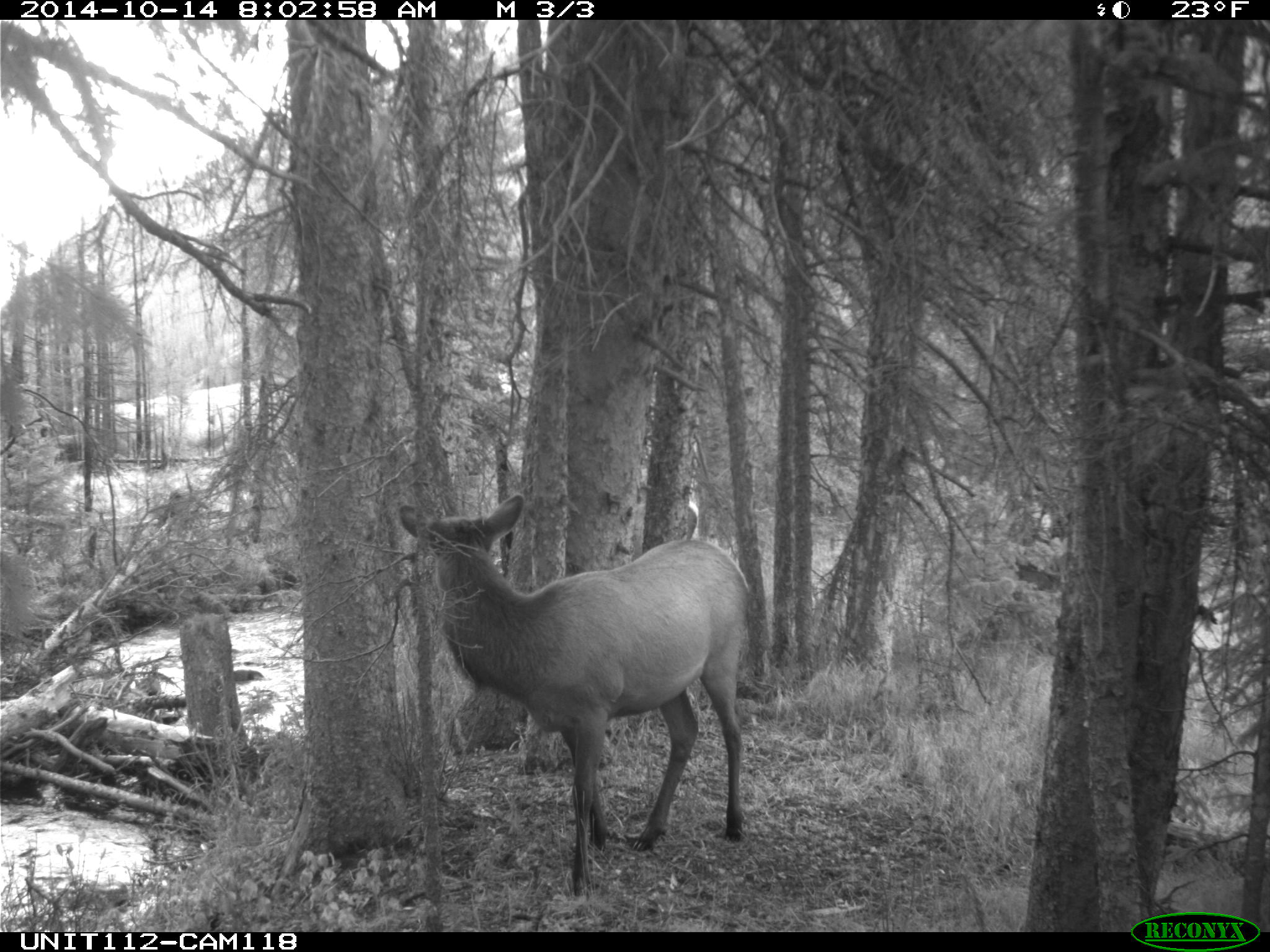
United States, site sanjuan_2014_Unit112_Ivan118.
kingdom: Animalia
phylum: Chordata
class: Mammalia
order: Artiodactyla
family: Cervidae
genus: Cervus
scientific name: Cervus elaphus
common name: red deer